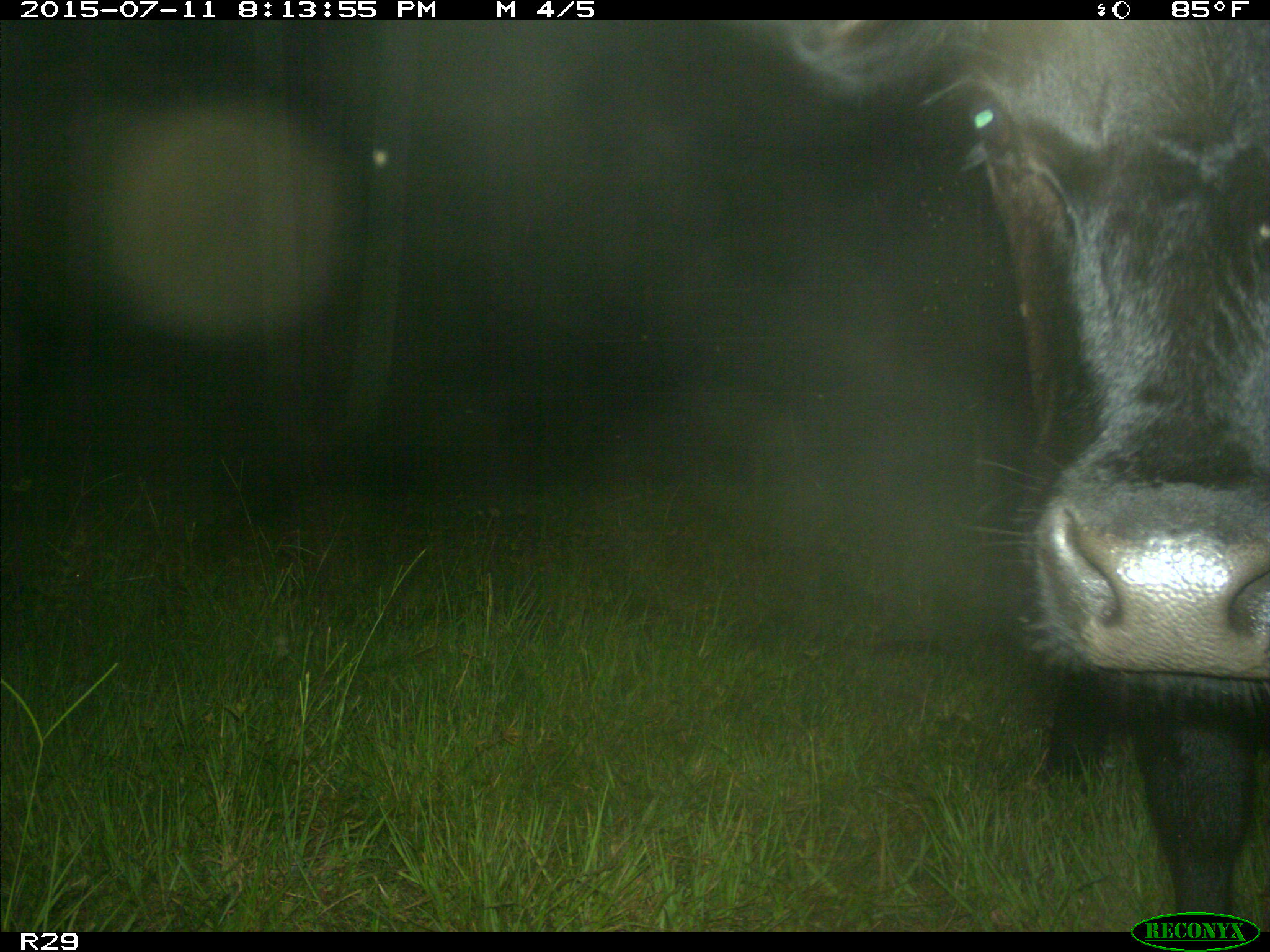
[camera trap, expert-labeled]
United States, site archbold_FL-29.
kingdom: Animalia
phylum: Chordata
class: Mammalia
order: Artiodactyla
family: Bovidae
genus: Bos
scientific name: Bos taurus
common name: domestic cow